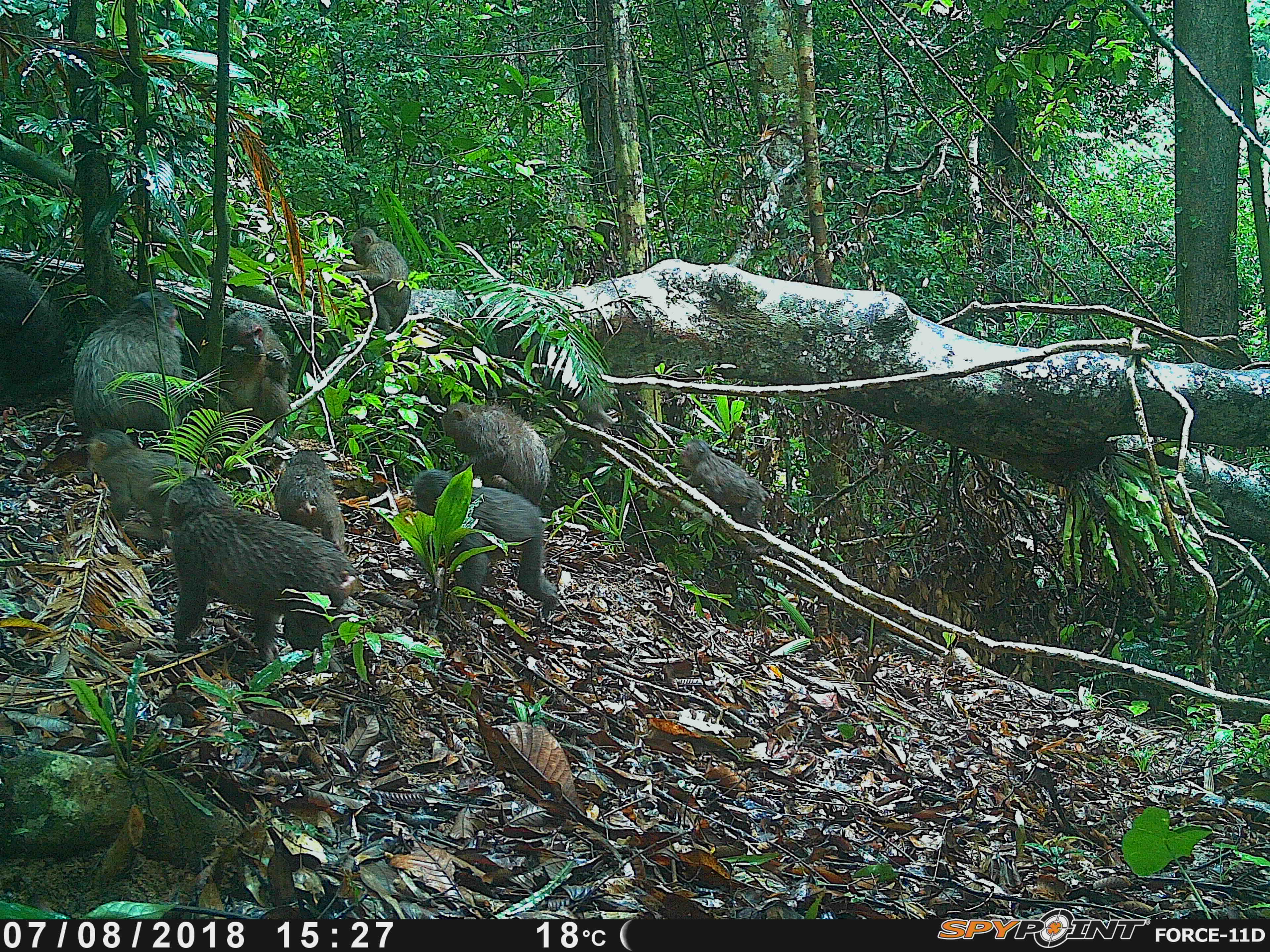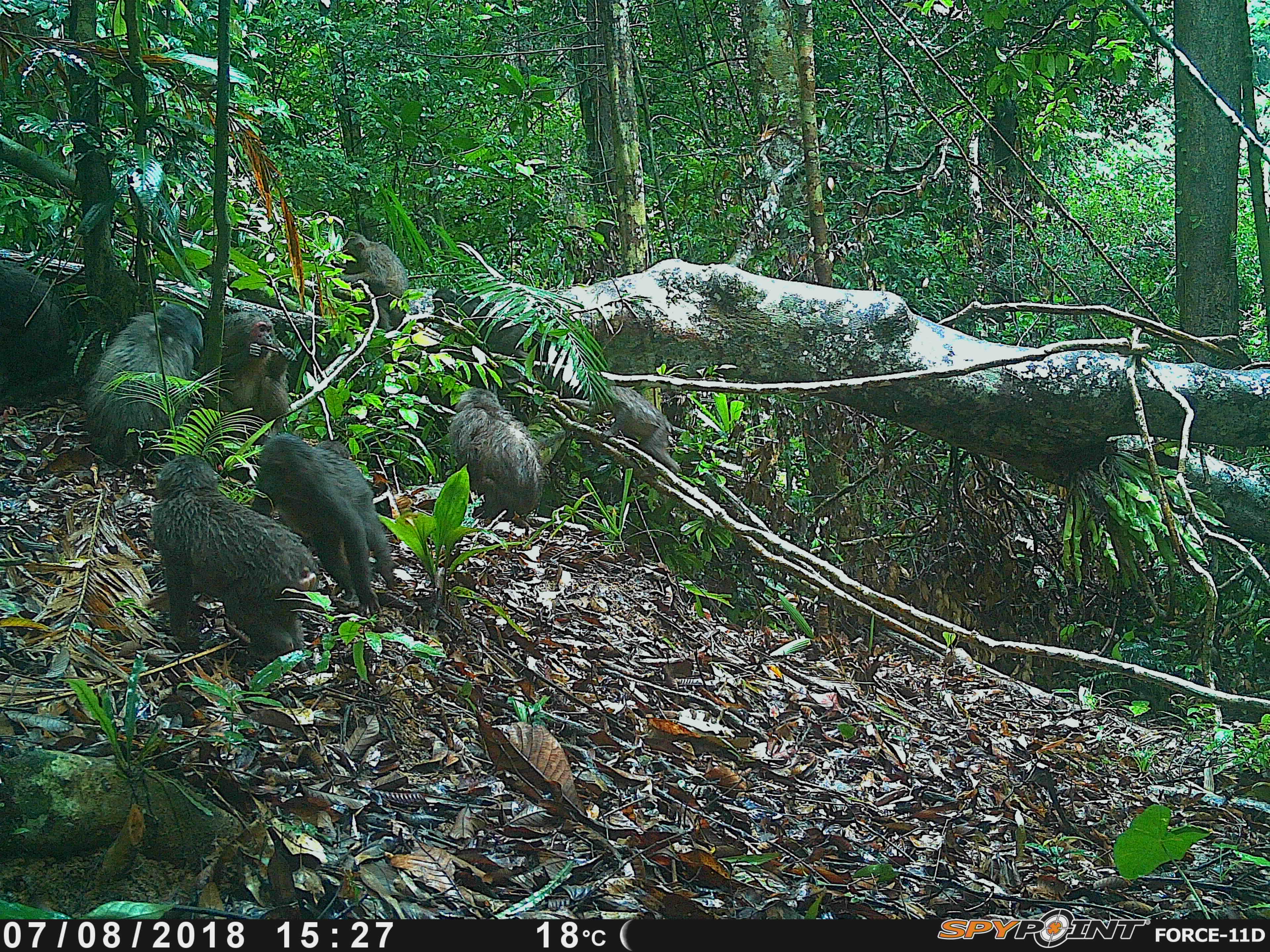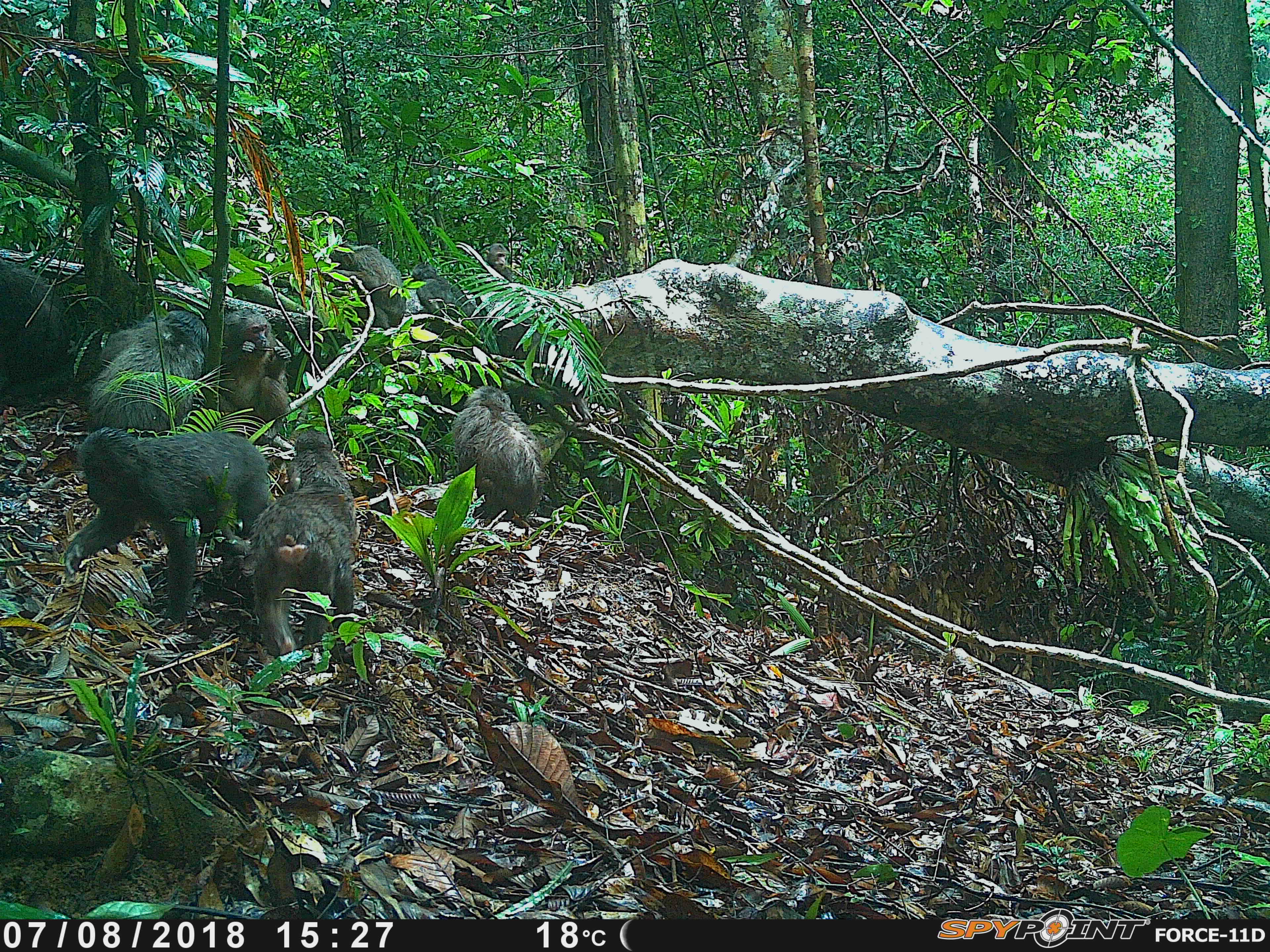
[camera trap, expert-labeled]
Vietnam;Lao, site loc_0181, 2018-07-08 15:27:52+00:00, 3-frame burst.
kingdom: Animalia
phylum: Chordata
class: Mammalia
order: Primates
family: Cercopithecidae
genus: Macaca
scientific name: Macaca arctoides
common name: stump-tailed macaque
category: stump tailed macaque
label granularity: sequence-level